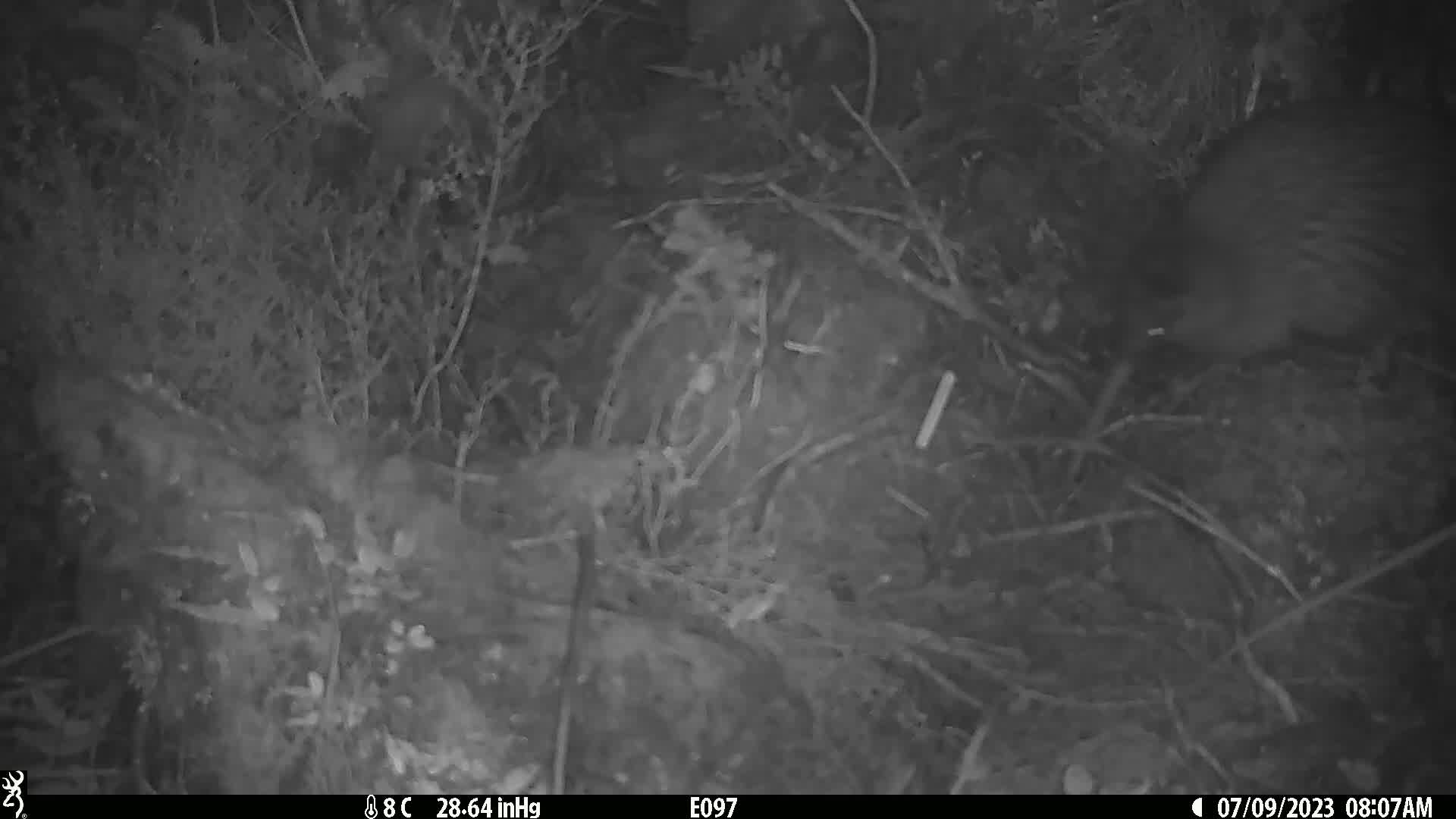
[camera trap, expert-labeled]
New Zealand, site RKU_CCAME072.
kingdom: Animalia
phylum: Chordata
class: Aves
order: Apterygiformes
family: Apterygidae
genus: Apteryx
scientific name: Apteryx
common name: kiwi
Kiwi (Apteryx).